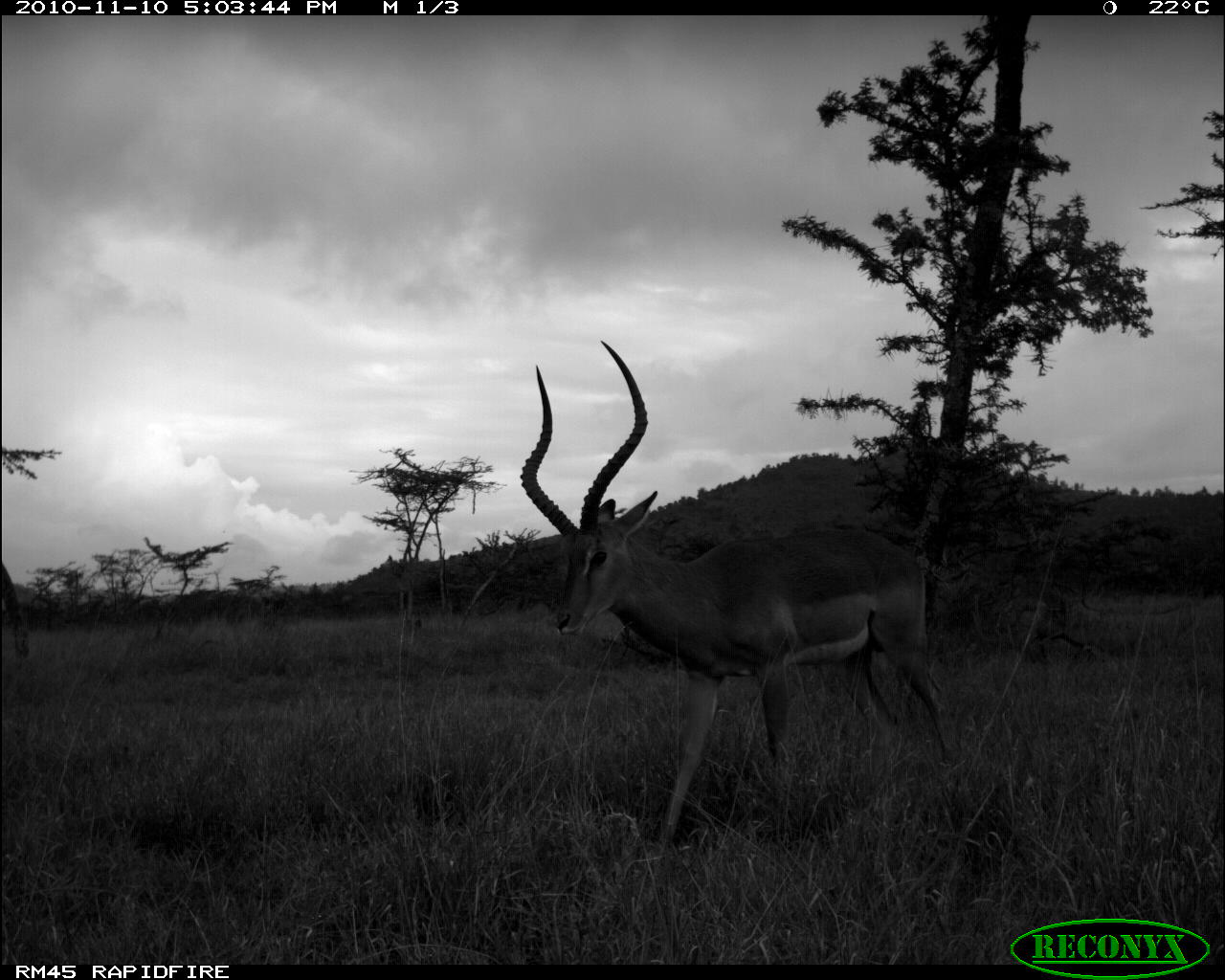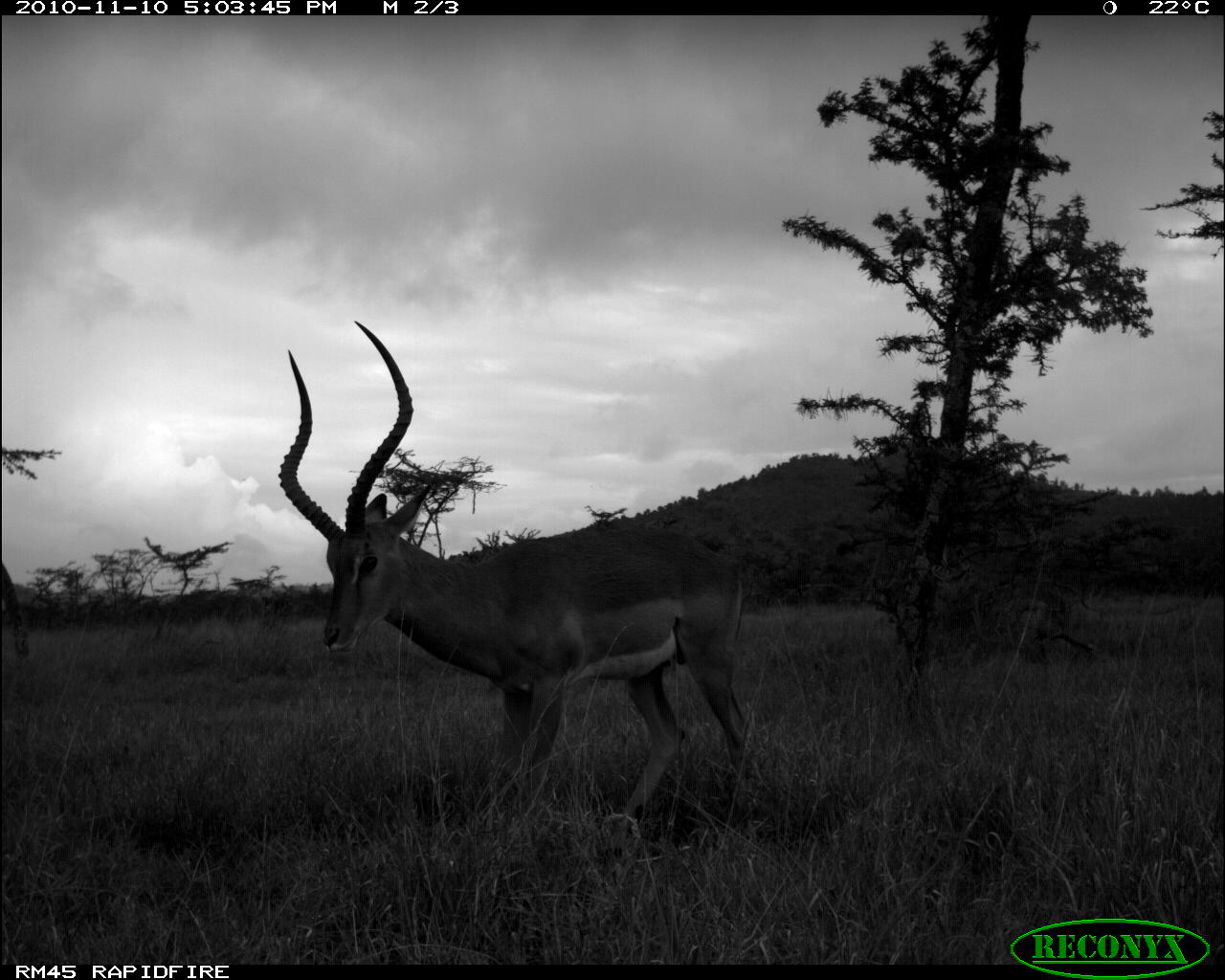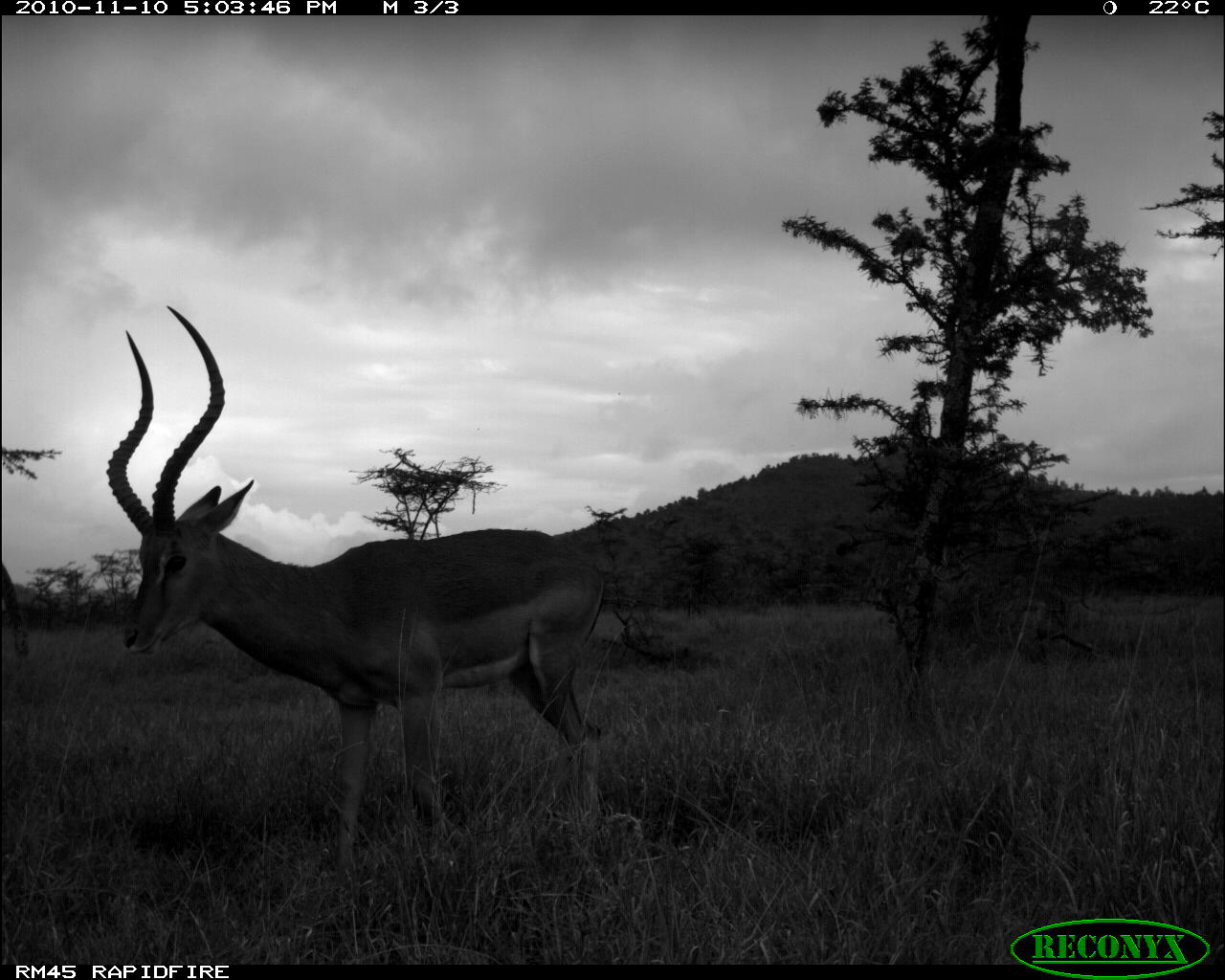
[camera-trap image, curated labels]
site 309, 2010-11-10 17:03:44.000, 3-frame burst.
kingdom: Animalia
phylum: Chordata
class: Mammalia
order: Artiodactyla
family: Bovidae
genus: Aepyceros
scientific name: Aepyceros melampus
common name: impala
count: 1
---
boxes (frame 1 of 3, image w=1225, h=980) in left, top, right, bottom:
aepyceros melampus: 517, 337, 951, 850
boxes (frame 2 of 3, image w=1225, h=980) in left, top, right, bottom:
aepyceros melampus: 276, 317, 757, 858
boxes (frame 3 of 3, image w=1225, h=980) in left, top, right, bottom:
aepyceros melampus: 103, 301, 608, 880